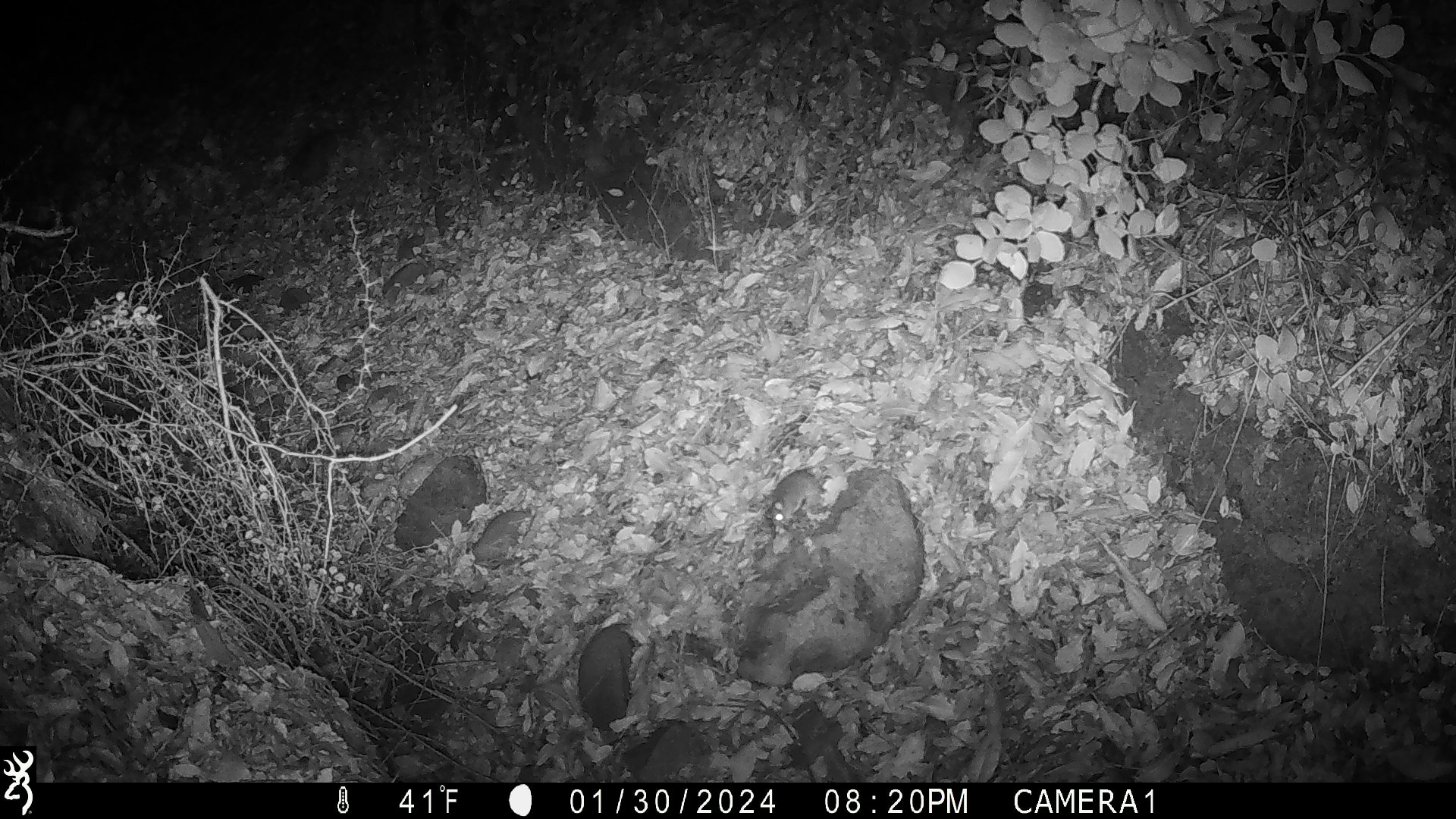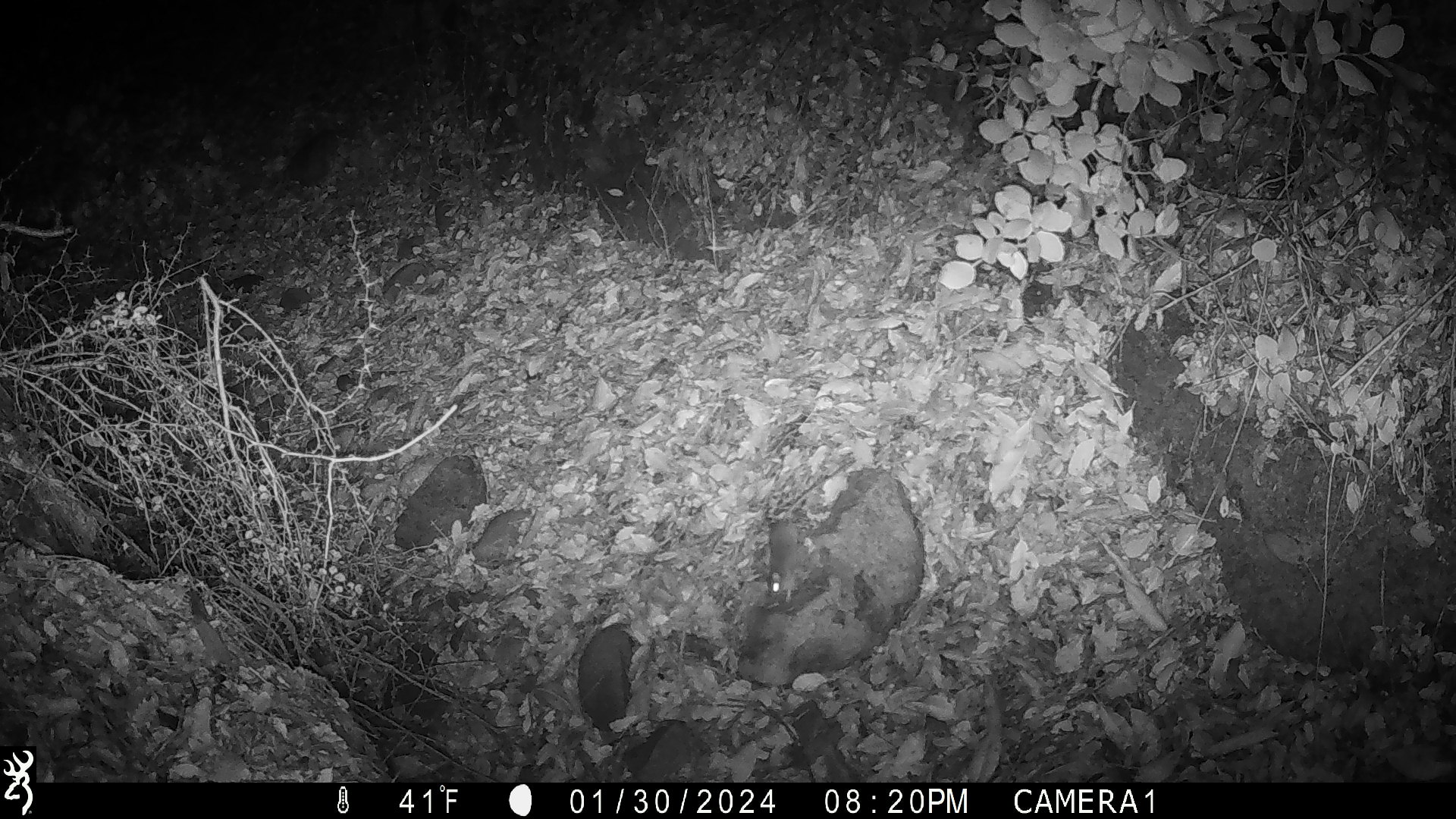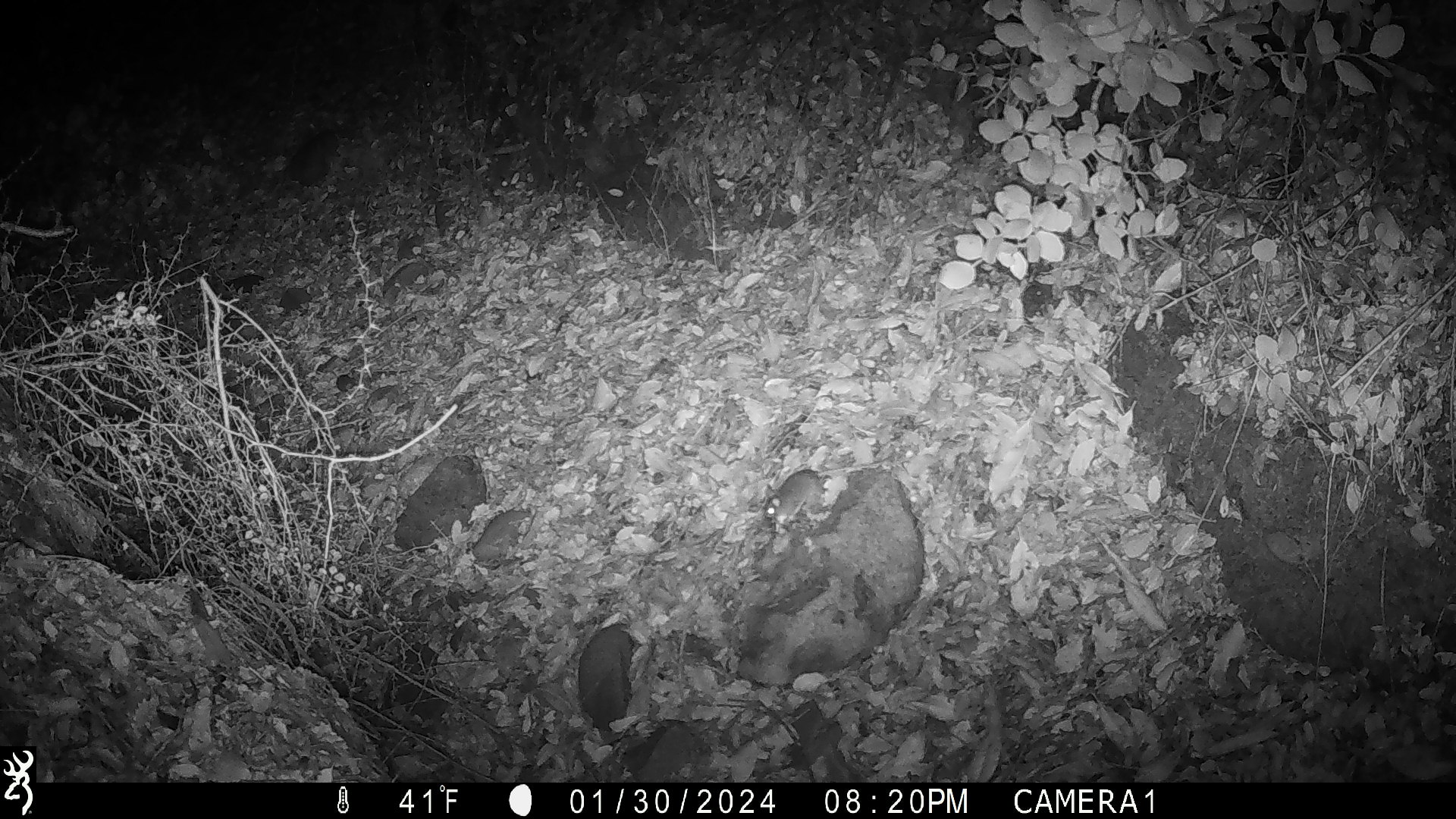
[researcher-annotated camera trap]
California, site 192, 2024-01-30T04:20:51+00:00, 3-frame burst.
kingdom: Animalia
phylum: Chordata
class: Mammalia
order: Rodentia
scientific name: Rodentia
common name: mouse or rat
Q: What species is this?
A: Mouse or rat (Rodentia).